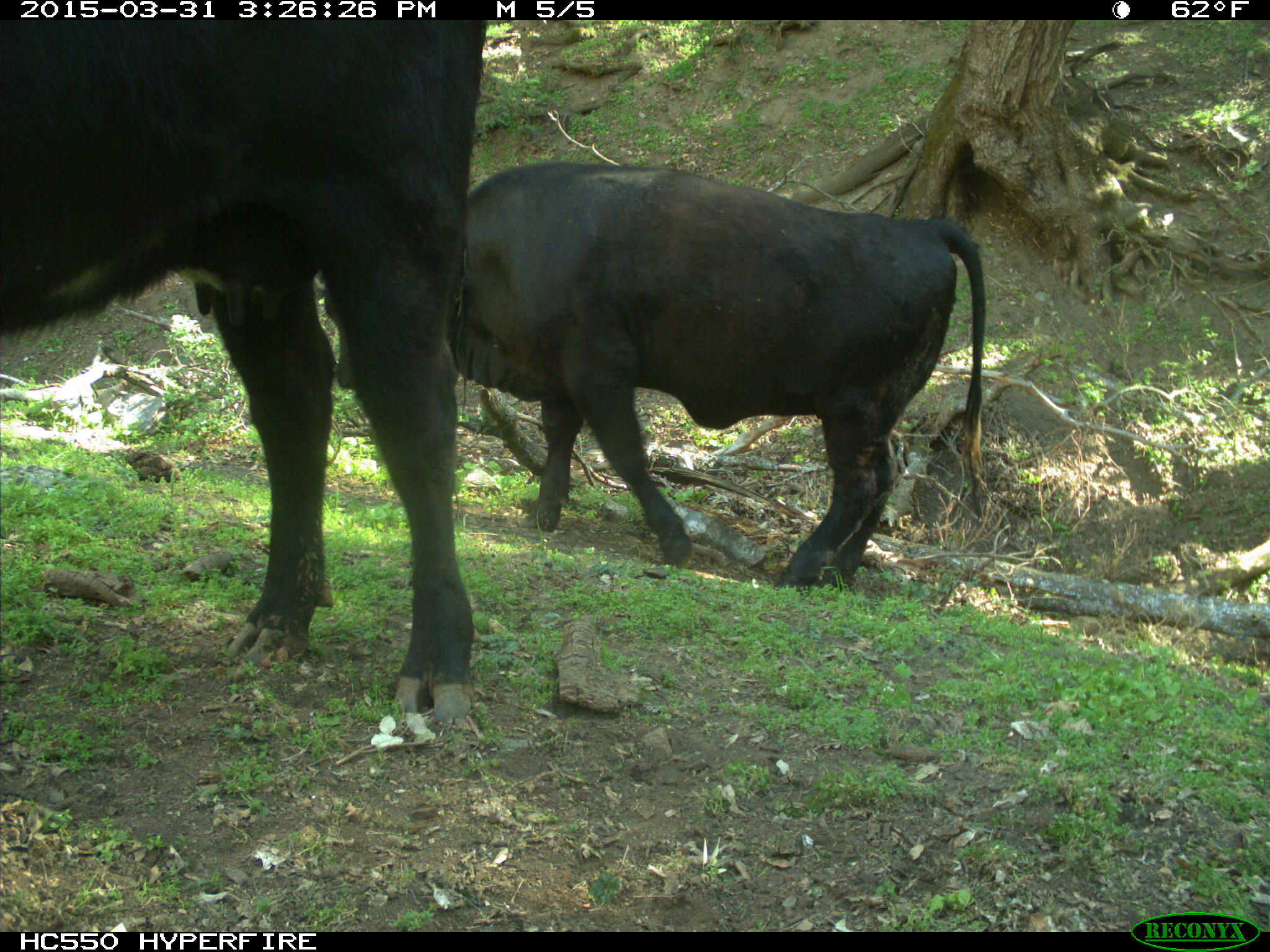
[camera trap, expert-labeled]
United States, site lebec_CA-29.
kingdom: Animalia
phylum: Chordata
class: Mammalia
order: Artiodactyla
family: Bovidae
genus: Bos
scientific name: Bos taurus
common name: domestic cow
Bos taurus (domestic cow).